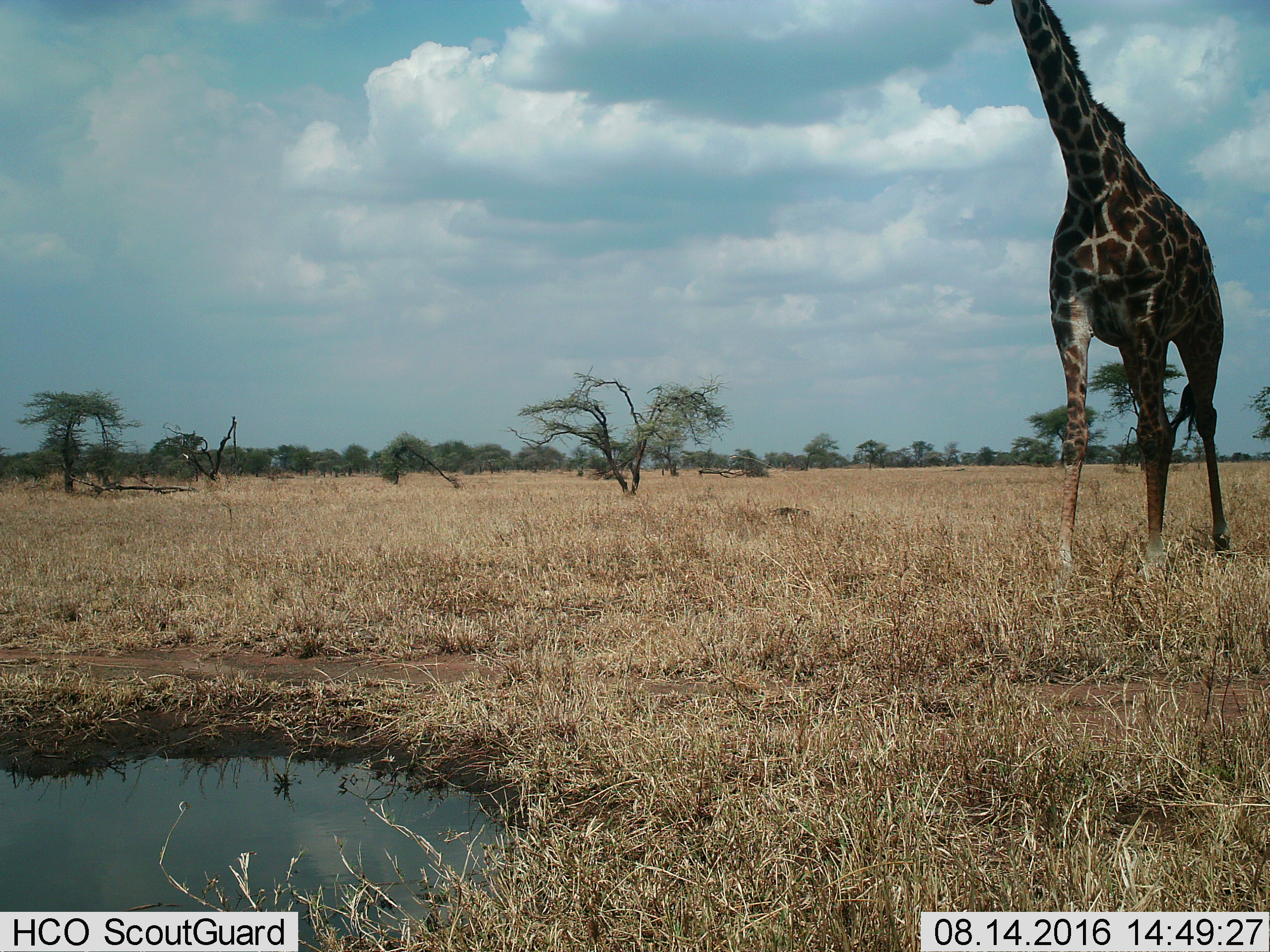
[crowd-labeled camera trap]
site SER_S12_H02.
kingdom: Animalia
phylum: Chordata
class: Mammalia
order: Artiodactyla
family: Giraffidae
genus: Giraffa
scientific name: Giraffa camelopardalis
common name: giraffe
Giraffe (Giraffa camelopardalis), count 1. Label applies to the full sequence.